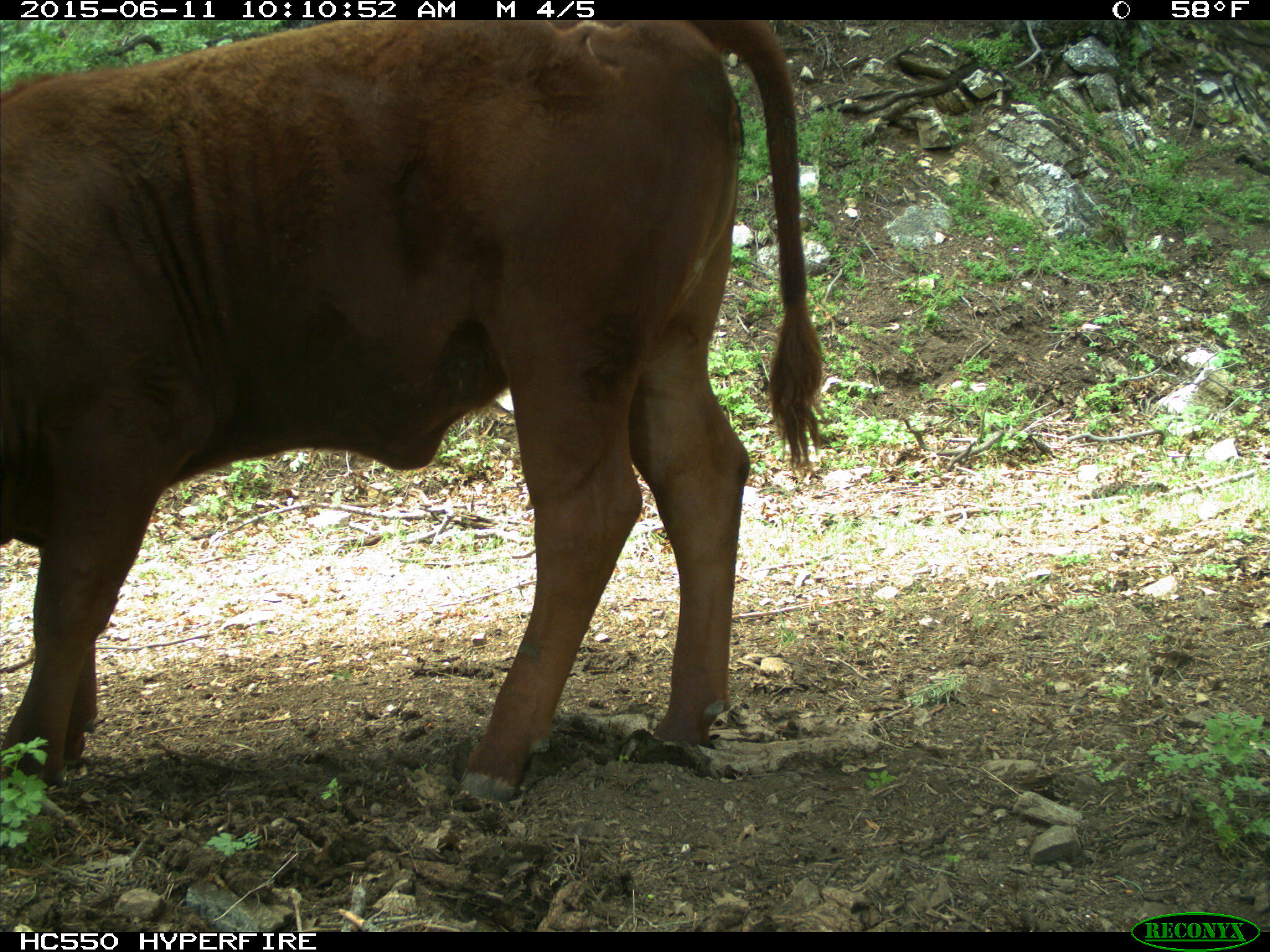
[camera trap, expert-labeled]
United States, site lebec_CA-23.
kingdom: Animalia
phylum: Chordata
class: Mammalia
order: Artiodactyla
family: Bovidae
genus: Bos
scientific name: Bos taurus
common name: domestic cow